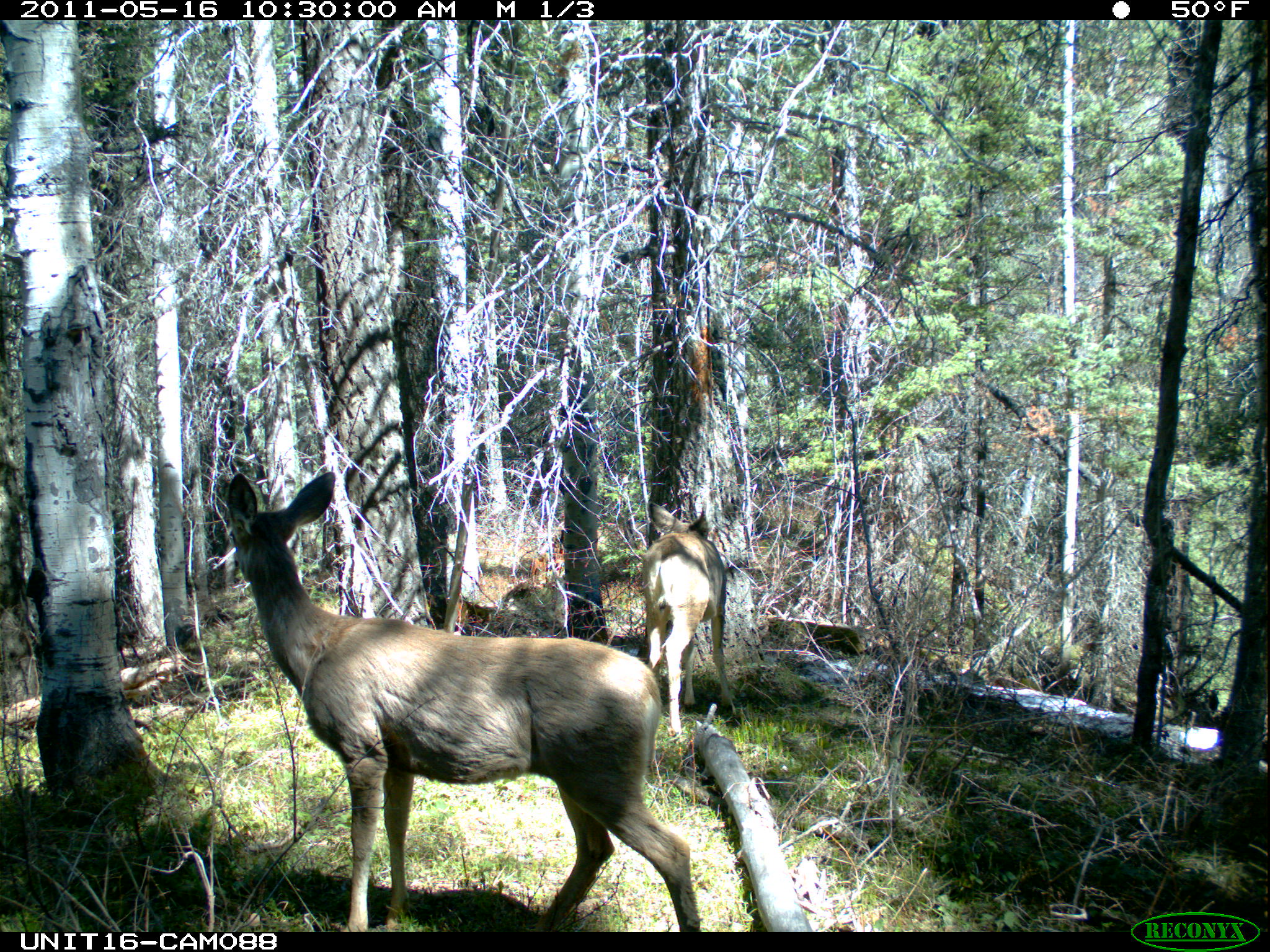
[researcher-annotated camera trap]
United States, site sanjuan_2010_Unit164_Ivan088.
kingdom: Animalia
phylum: Chordata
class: Mammalia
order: Artiodactyla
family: Cervidae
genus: Odocoileus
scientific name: Odocoileus hemionus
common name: mule deer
Odocoileus hemionus (mule deer).